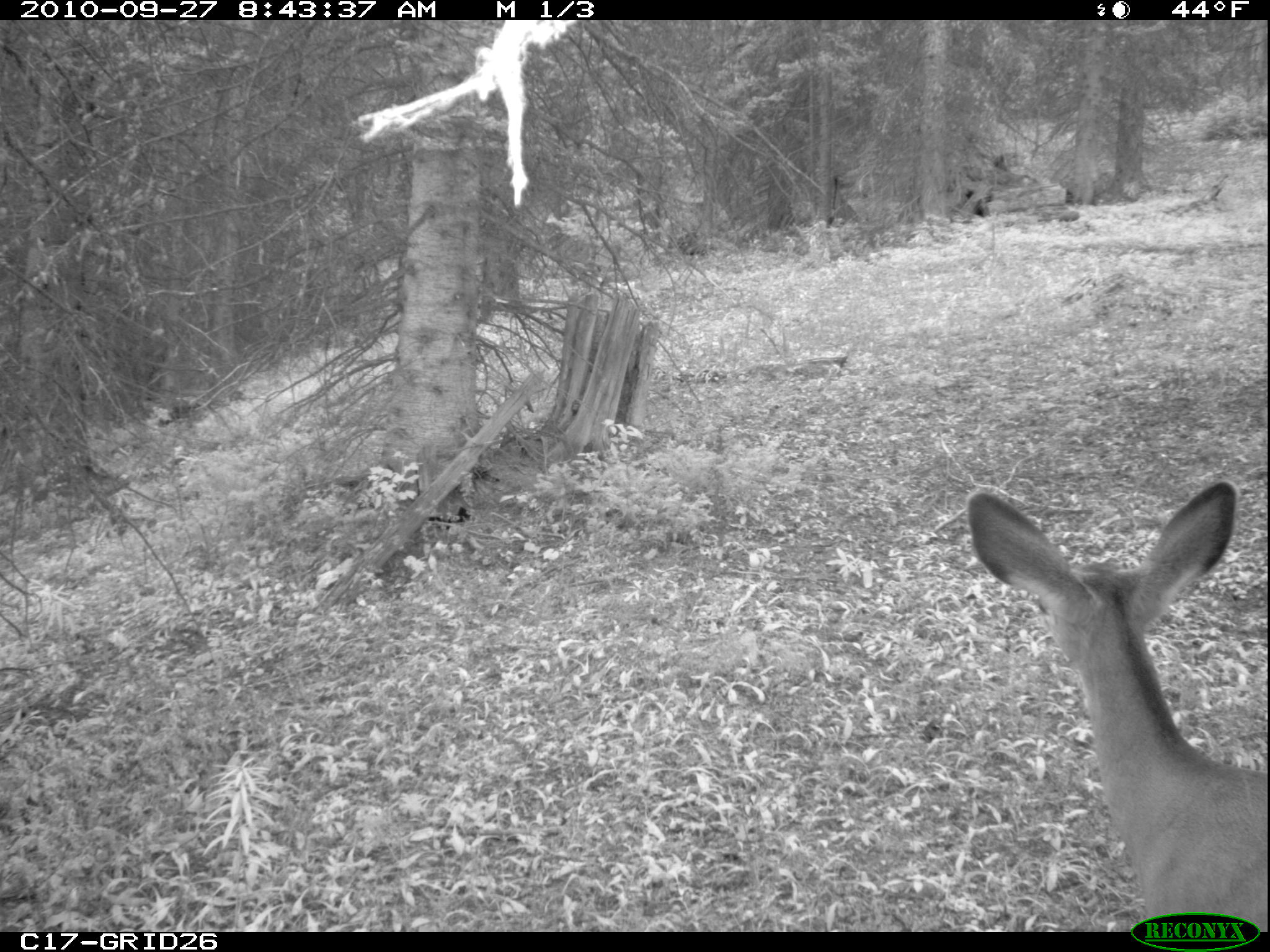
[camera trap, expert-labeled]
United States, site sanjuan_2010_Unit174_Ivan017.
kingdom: Animalia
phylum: Chordata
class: Mammalia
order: Artiodactyla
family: Cervidae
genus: Odocoileus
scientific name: Odocoileus hemionus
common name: mule deer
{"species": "Odocoileus hemionus (mule deer)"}